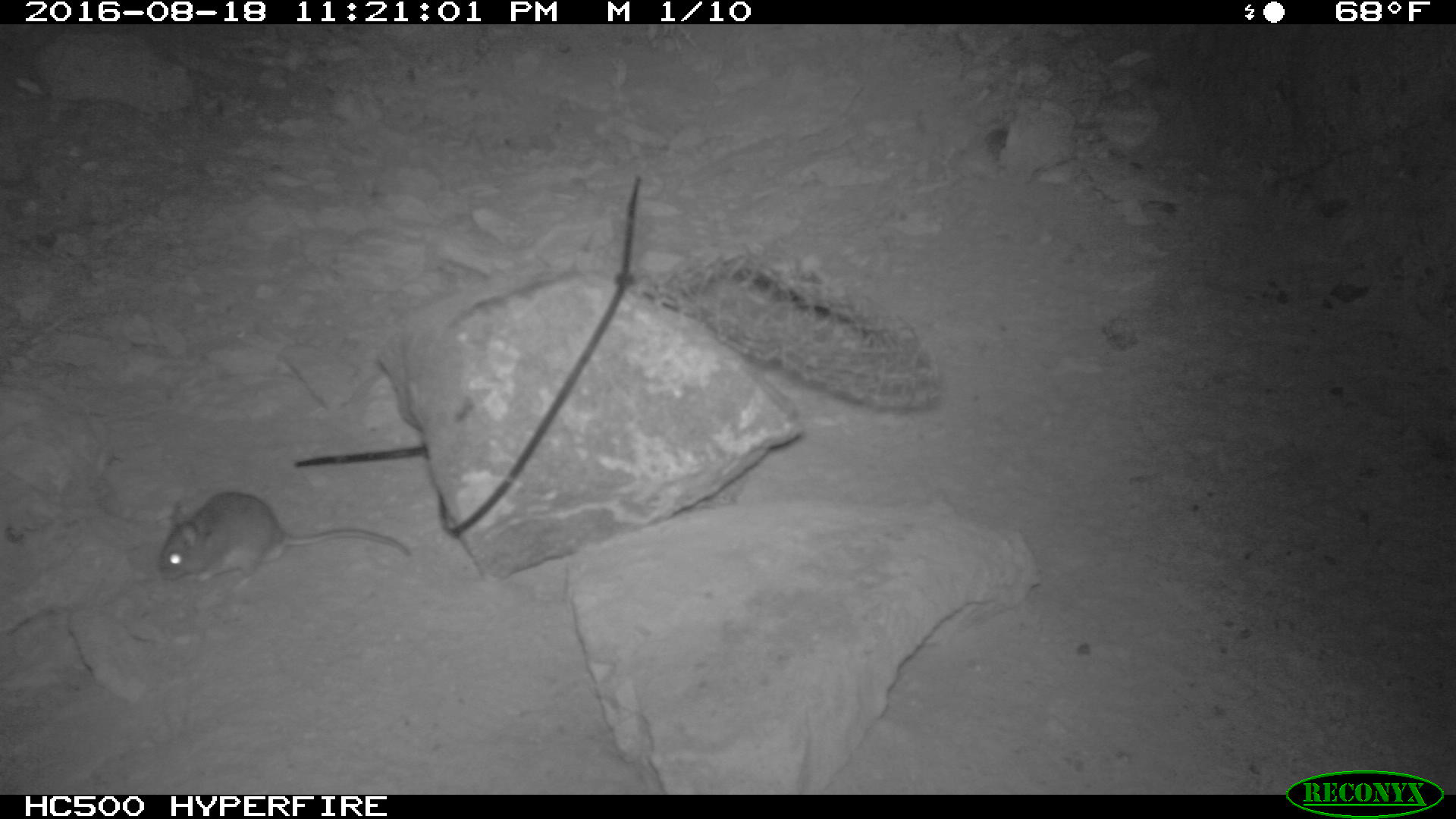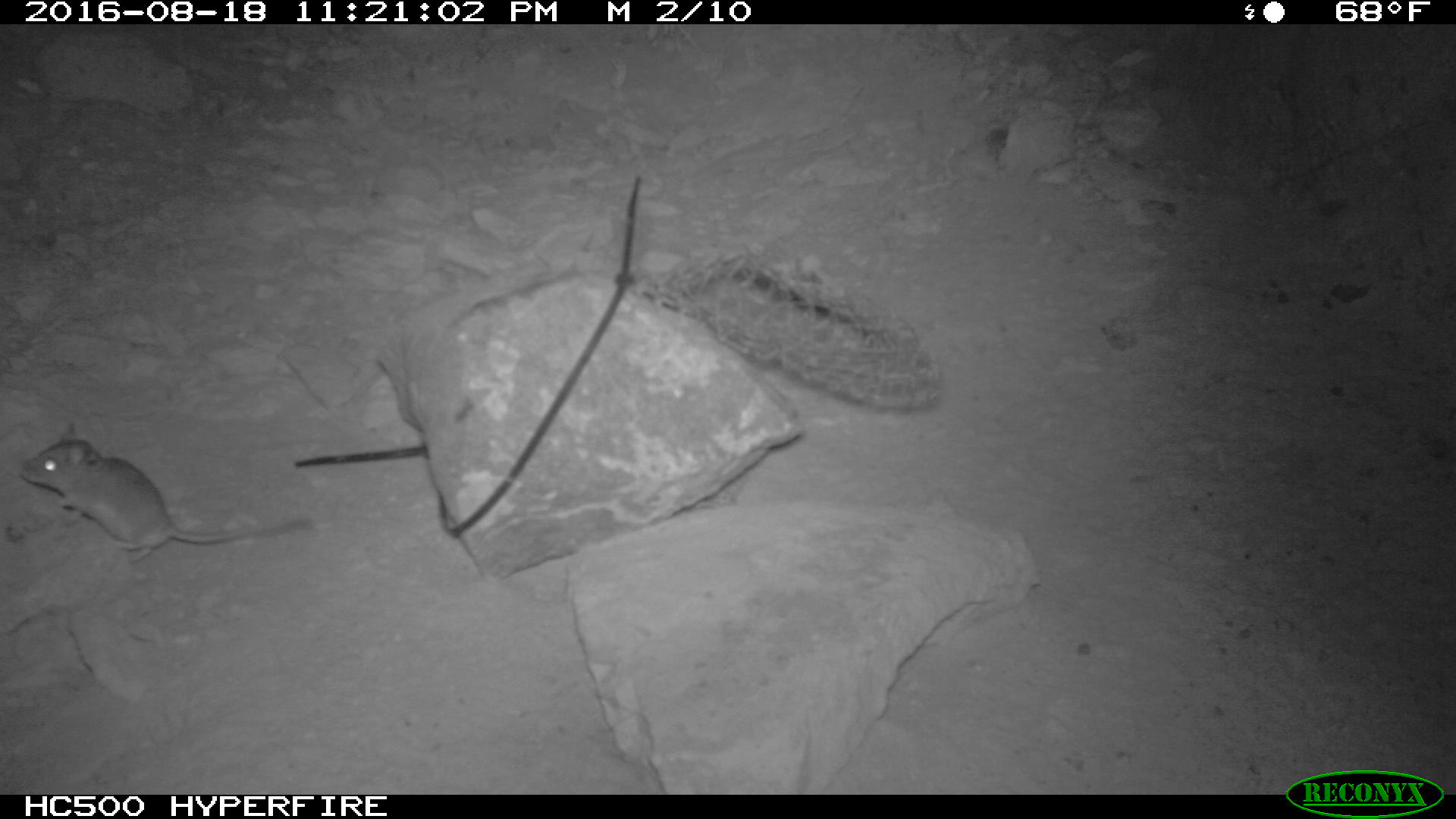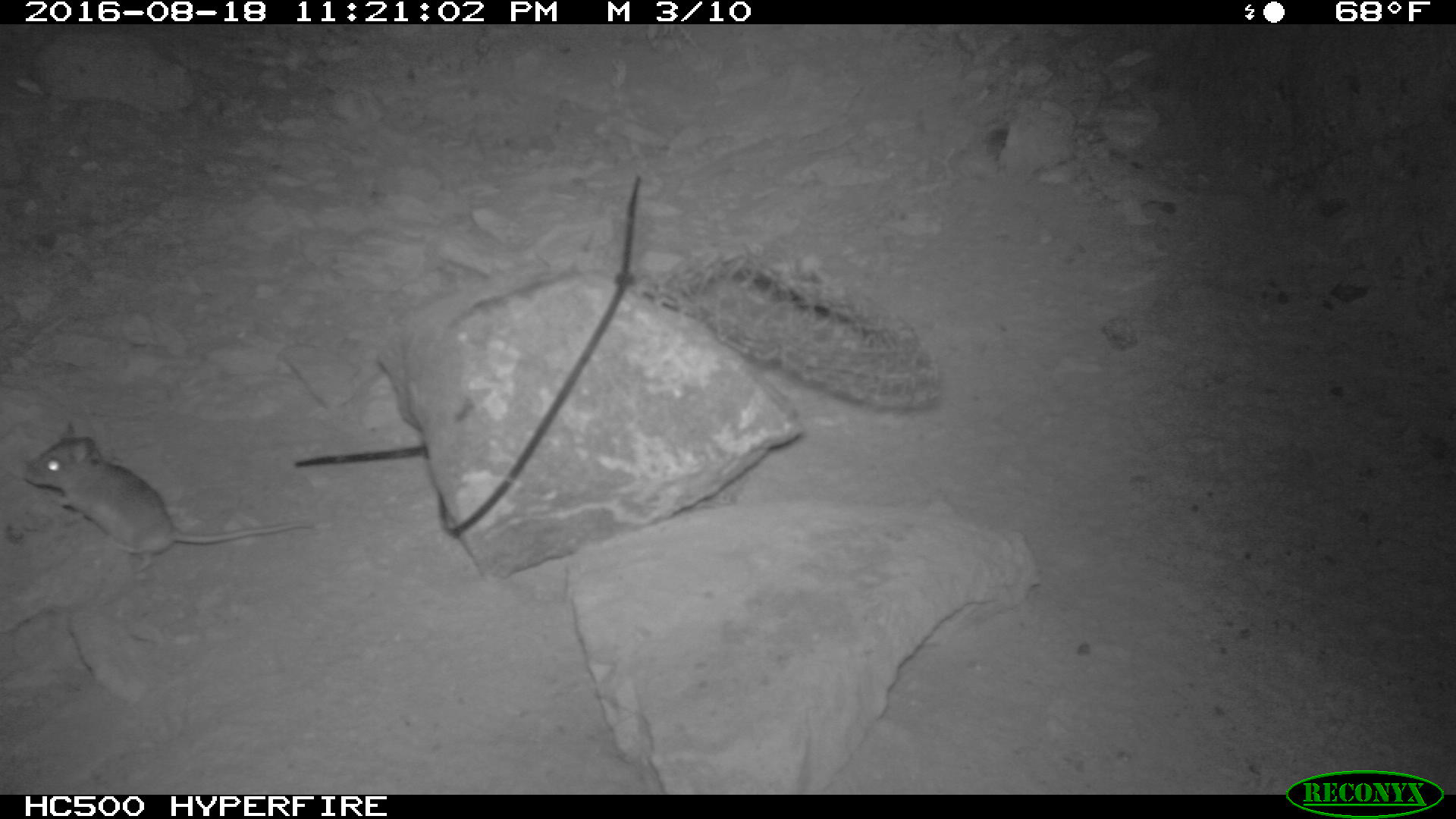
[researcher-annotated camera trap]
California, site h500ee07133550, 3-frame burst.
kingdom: Animalia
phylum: Chordata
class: Mammalia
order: Rodentia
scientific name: Rodentia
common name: rodent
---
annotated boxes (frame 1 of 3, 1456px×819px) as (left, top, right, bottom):
rodent: (157, 488, 414, 587)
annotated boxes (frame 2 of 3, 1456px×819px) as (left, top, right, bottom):
rodent: (21, 422, 319, 563)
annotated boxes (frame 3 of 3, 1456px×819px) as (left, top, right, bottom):
rodent: (20, 421, 318, 573)